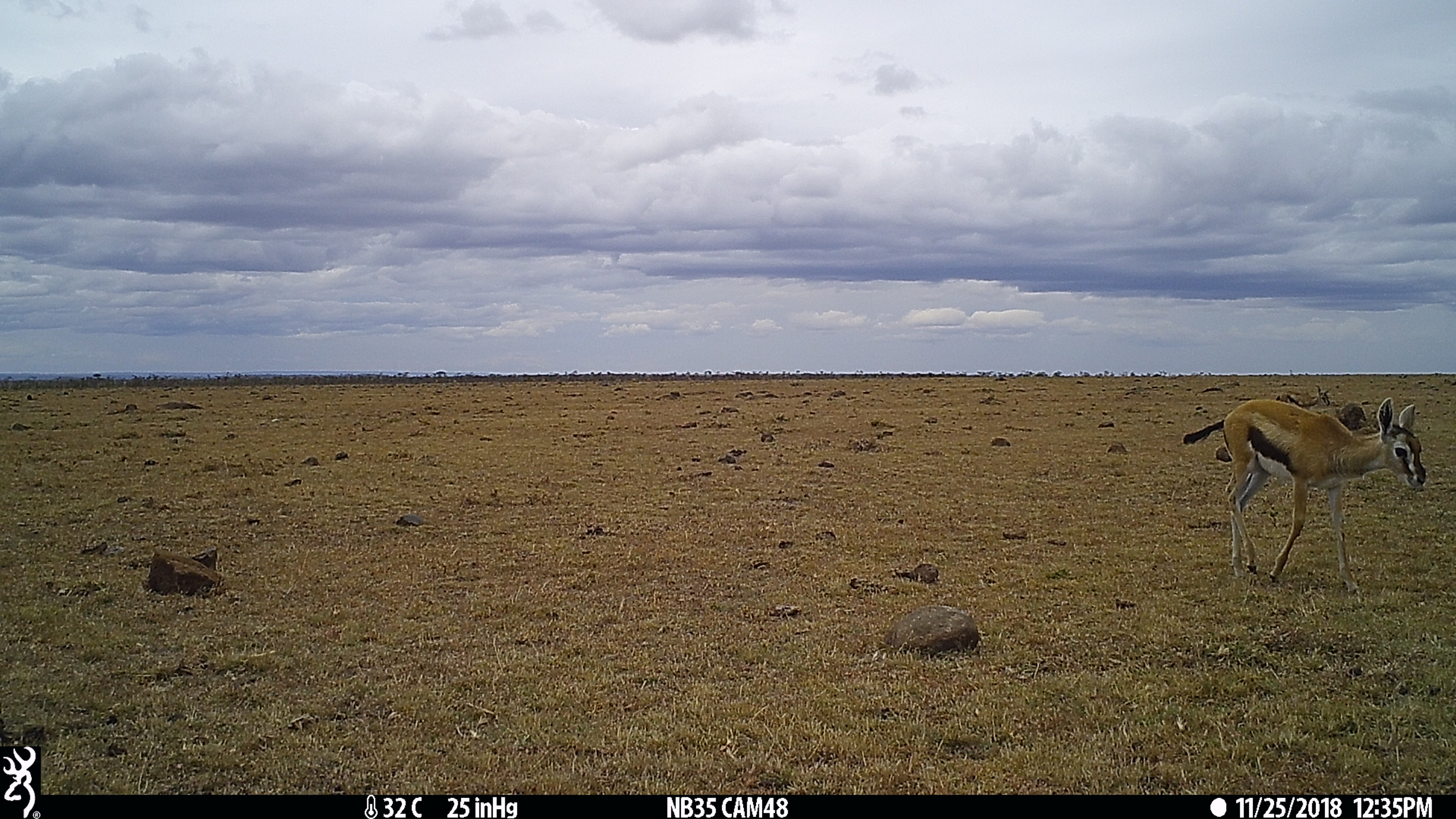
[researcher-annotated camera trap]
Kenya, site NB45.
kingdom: Animalia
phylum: Chordata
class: Mammalia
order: Artiodactyla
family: Bovidae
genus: Eudorcas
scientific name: Eudorcas thomsonii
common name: thomon's gazelle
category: gazelle thomsons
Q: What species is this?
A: Gazelle thomsons (thomon's gazelle) (Eudorcas thomsonii).